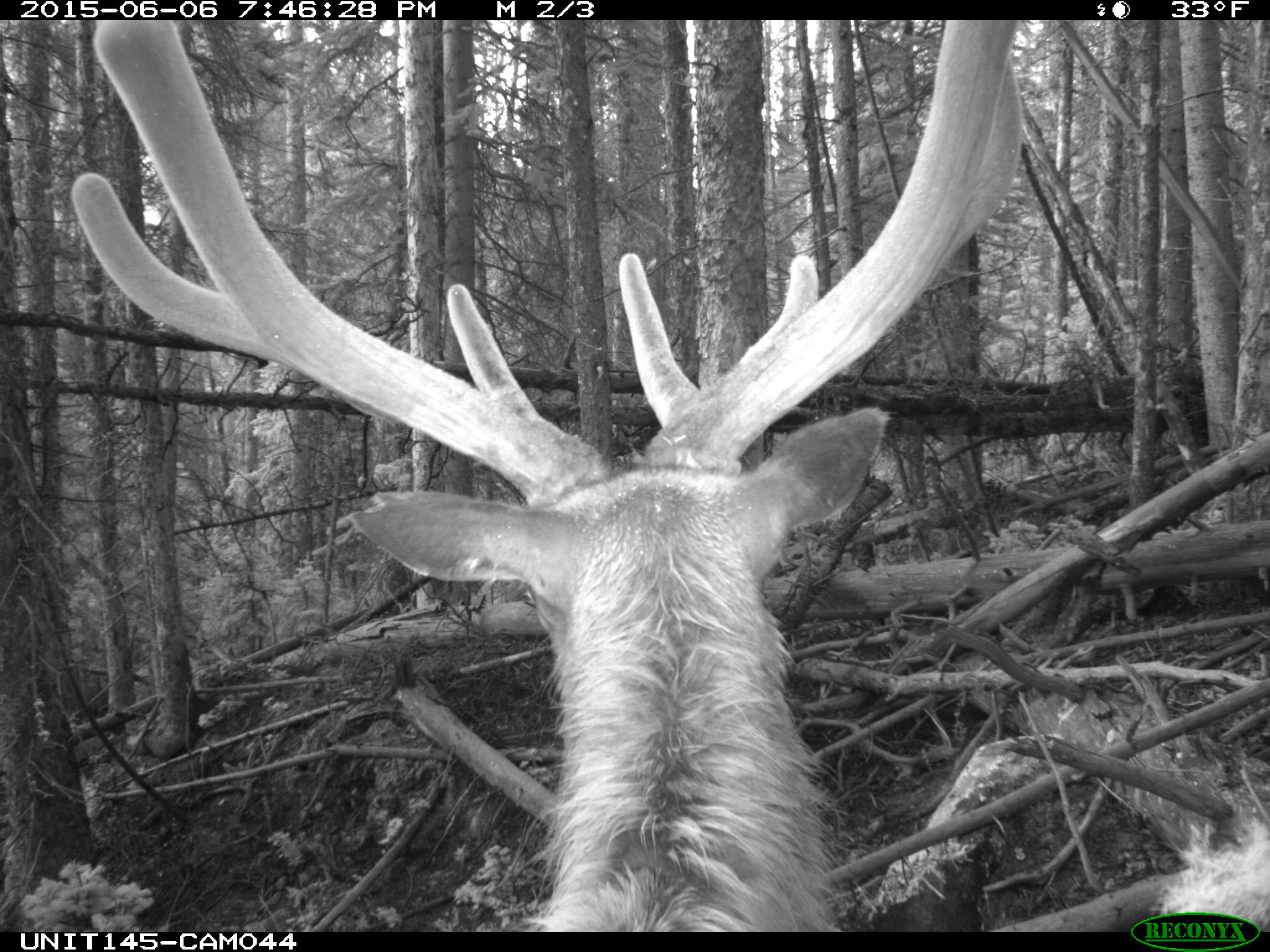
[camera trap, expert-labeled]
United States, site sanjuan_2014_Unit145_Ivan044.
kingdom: Animalia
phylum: Chordata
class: Mammalia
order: Artiodactyla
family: Cervidae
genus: Cervus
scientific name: Cervus elaphus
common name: red deer